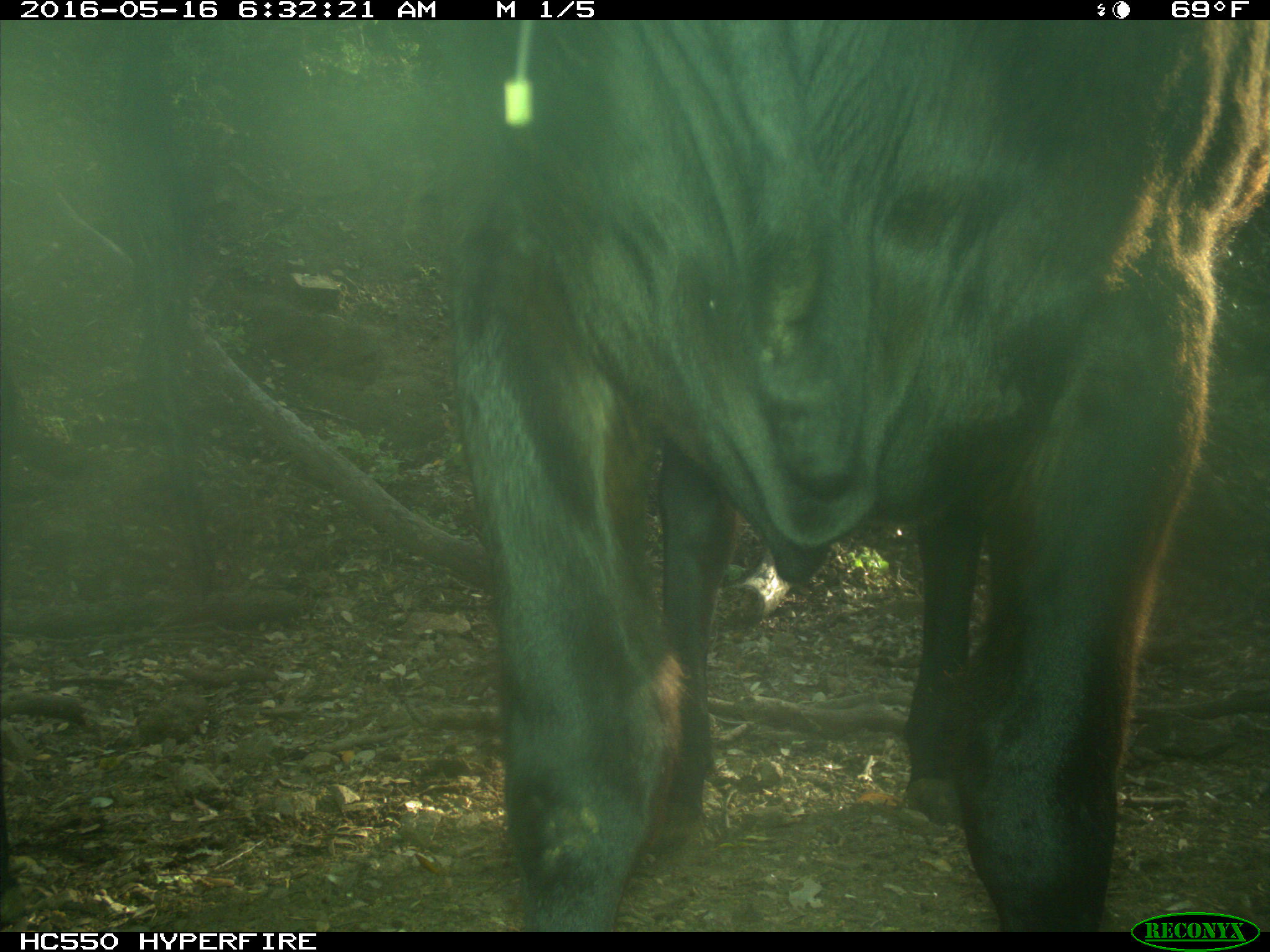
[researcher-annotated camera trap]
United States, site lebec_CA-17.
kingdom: Animalia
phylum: Chordata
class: Mammalia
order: Artiodactyla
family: Bovidae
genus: Bos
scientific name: Bos taurus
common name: domestic cow